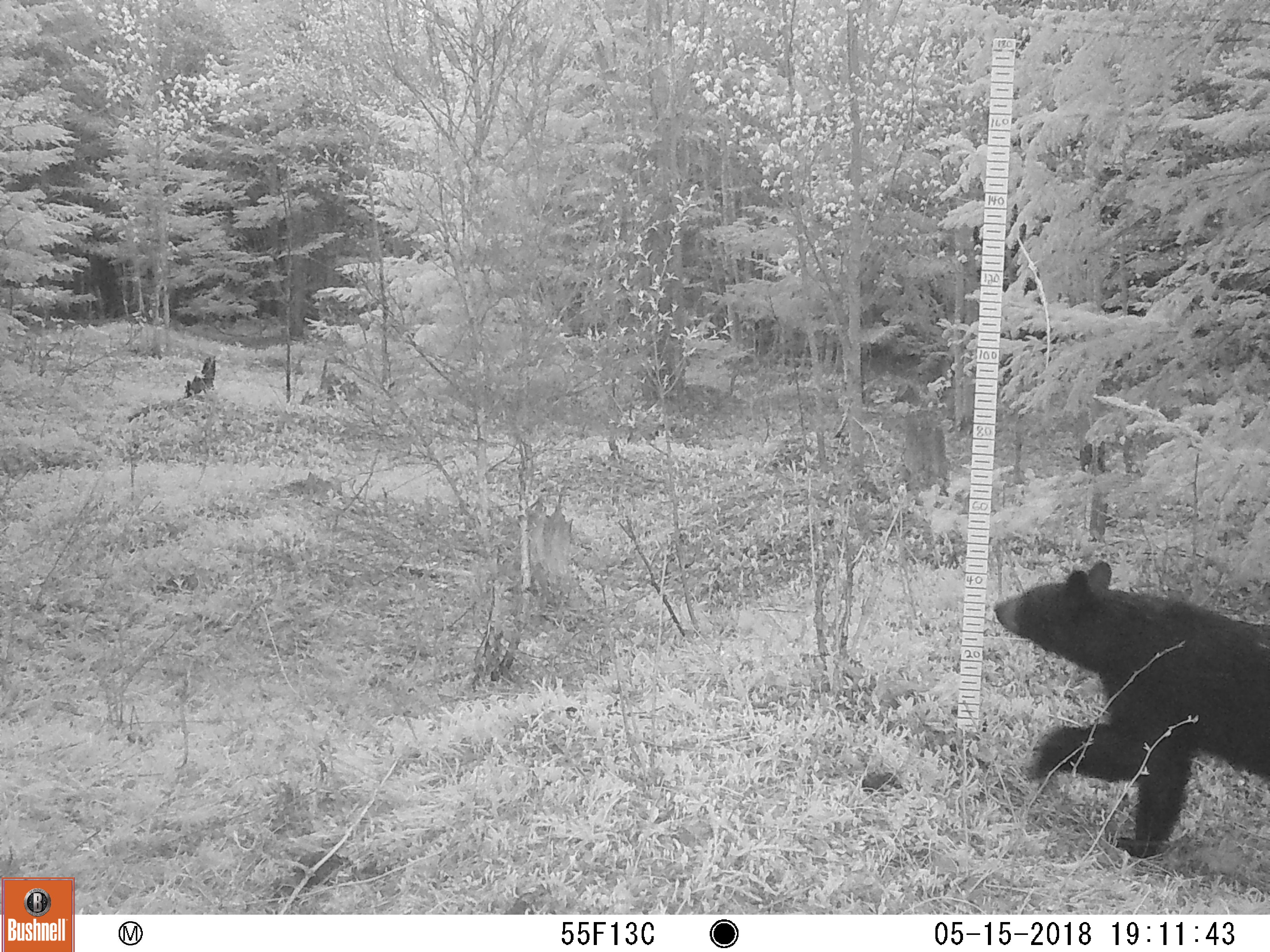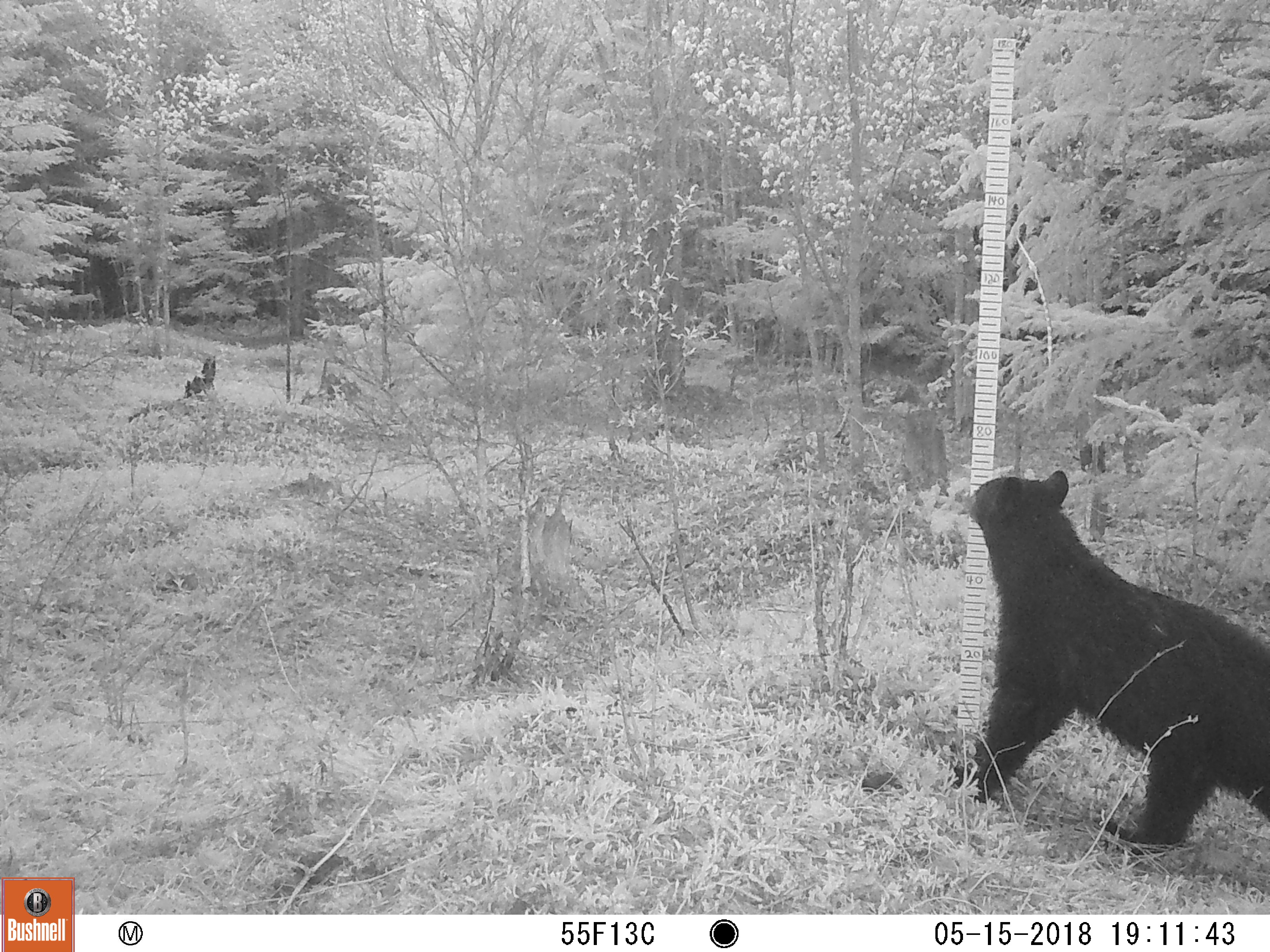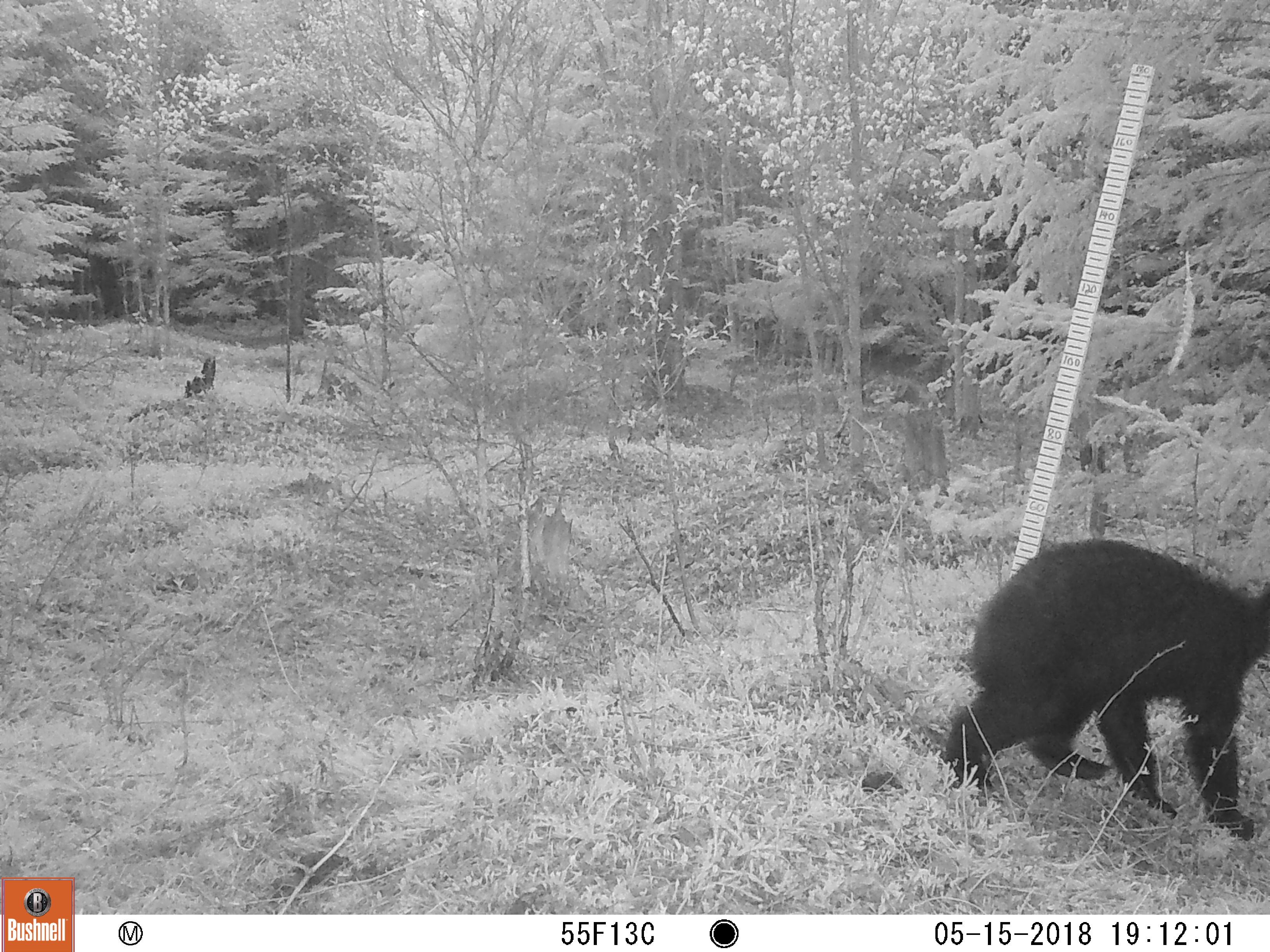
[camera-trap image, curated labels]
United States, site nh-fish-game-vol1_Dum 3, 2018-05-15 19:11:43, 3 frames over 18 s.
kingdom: Animalia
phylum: Chordata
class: Mammalia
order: Carnivora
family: Ursidae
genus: Ursus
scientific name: Ursus americanus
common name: black bear